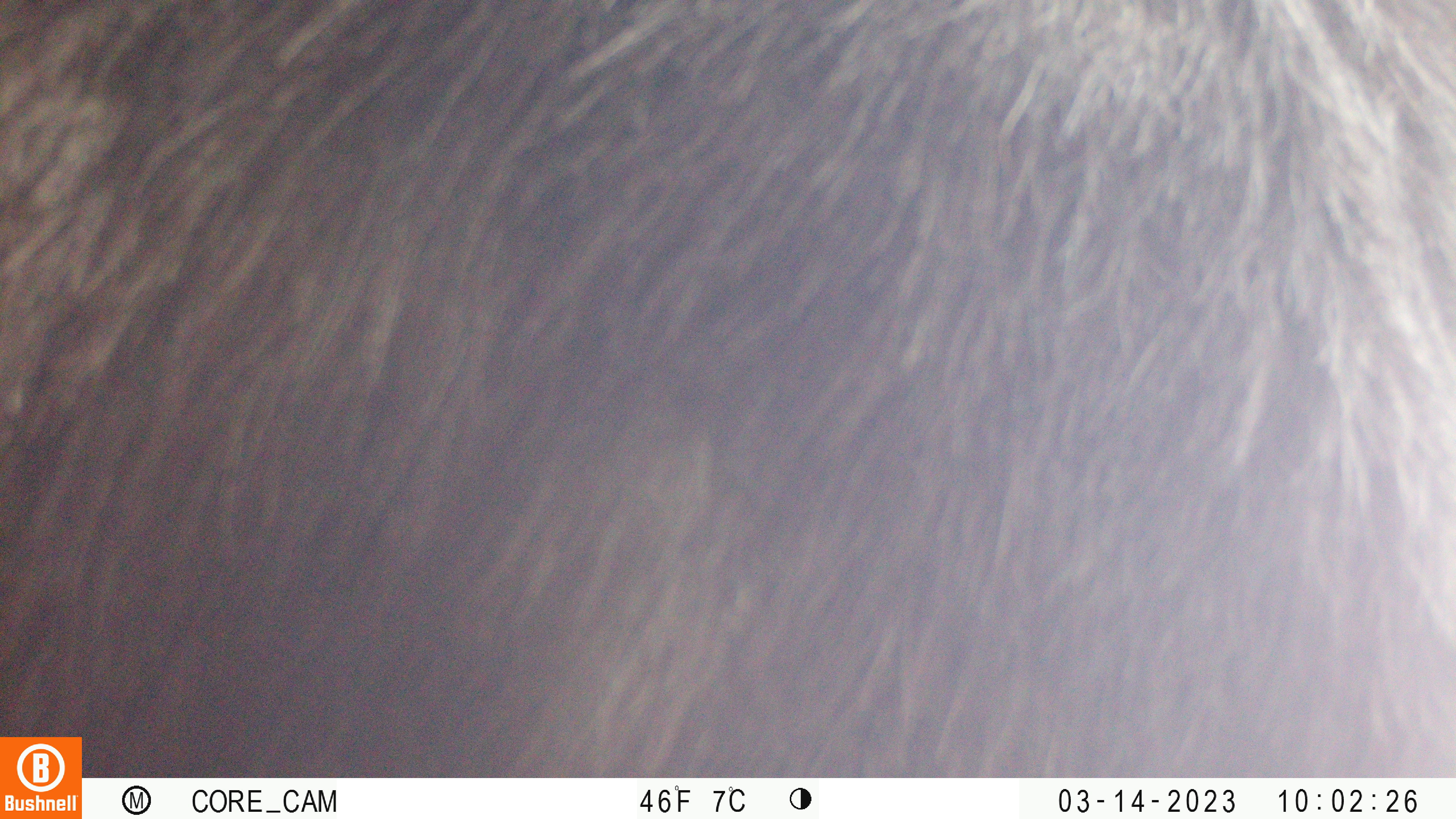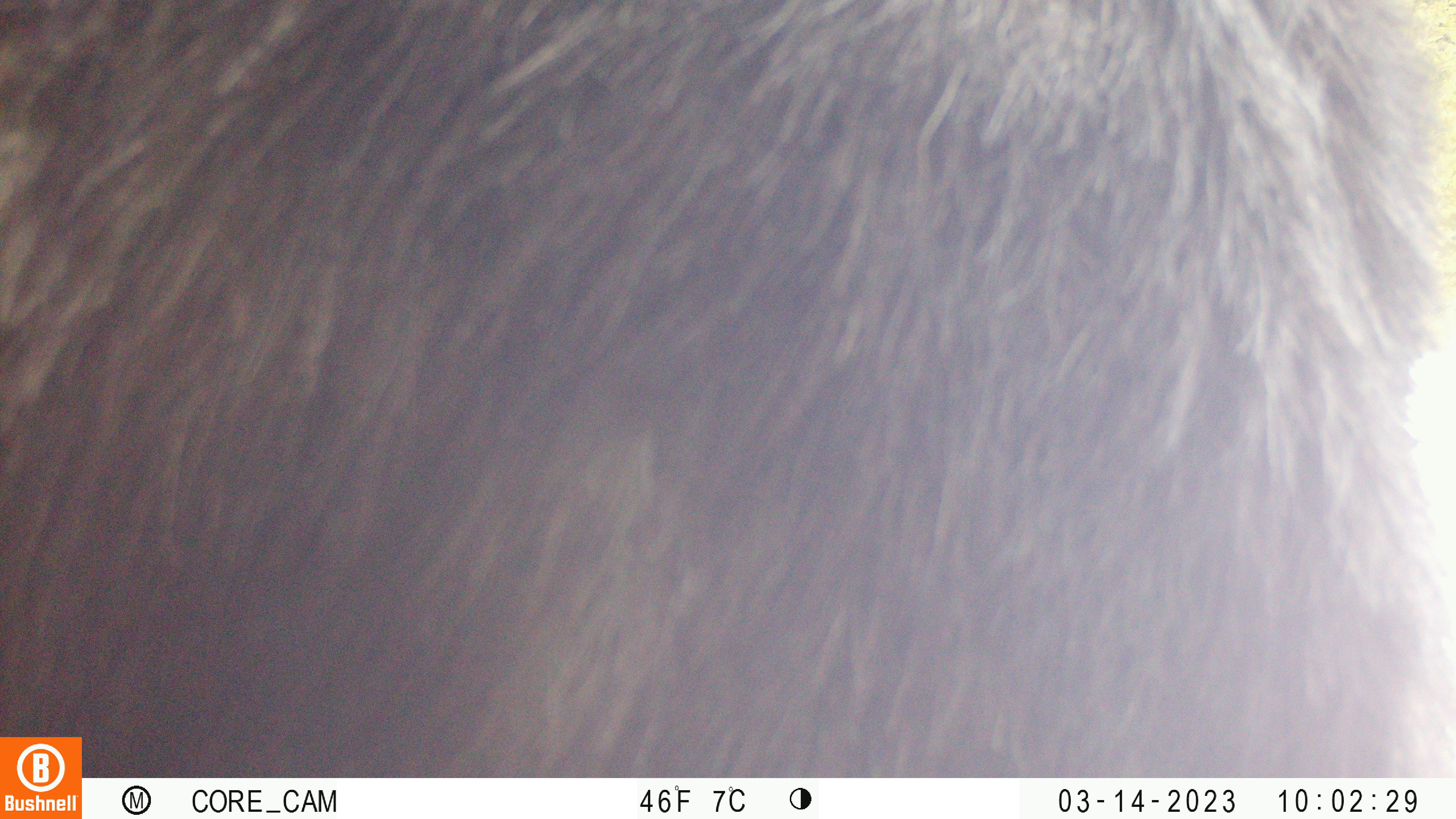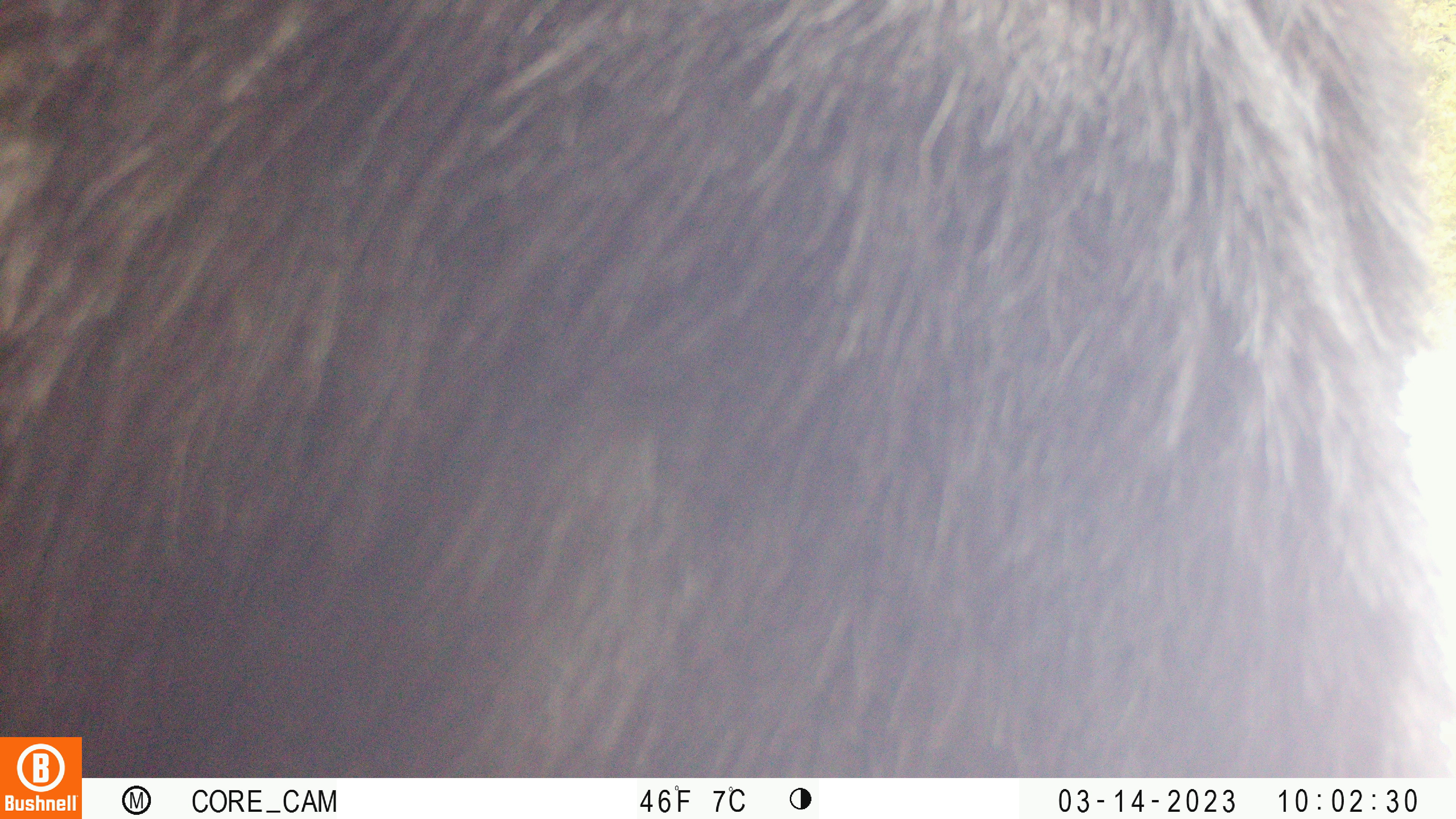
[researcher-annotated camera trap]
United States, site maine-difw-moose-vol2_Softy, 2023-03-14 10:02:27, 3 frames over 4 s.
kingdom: Animalia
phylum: Chordata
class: Mammalia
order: Artiodactyla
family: Cervidae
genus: Alces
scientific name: Alces alces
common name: moose